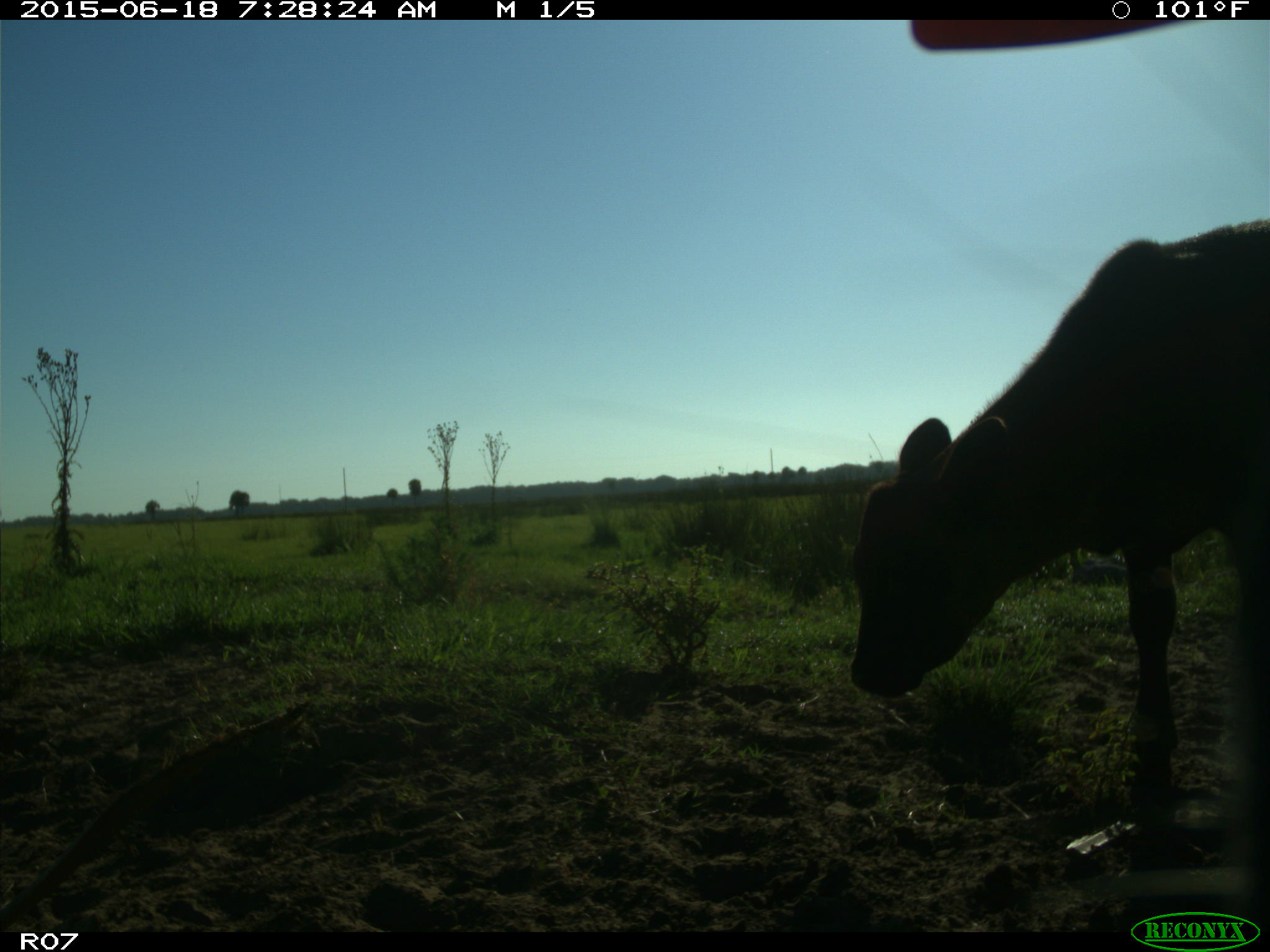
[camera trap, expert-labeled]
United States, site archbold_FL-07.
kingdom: Animalia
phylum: Chordata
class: Mammalia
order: Artiodactyla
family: Bovidae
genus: Bos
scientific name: Bos taurus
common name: domestic cow